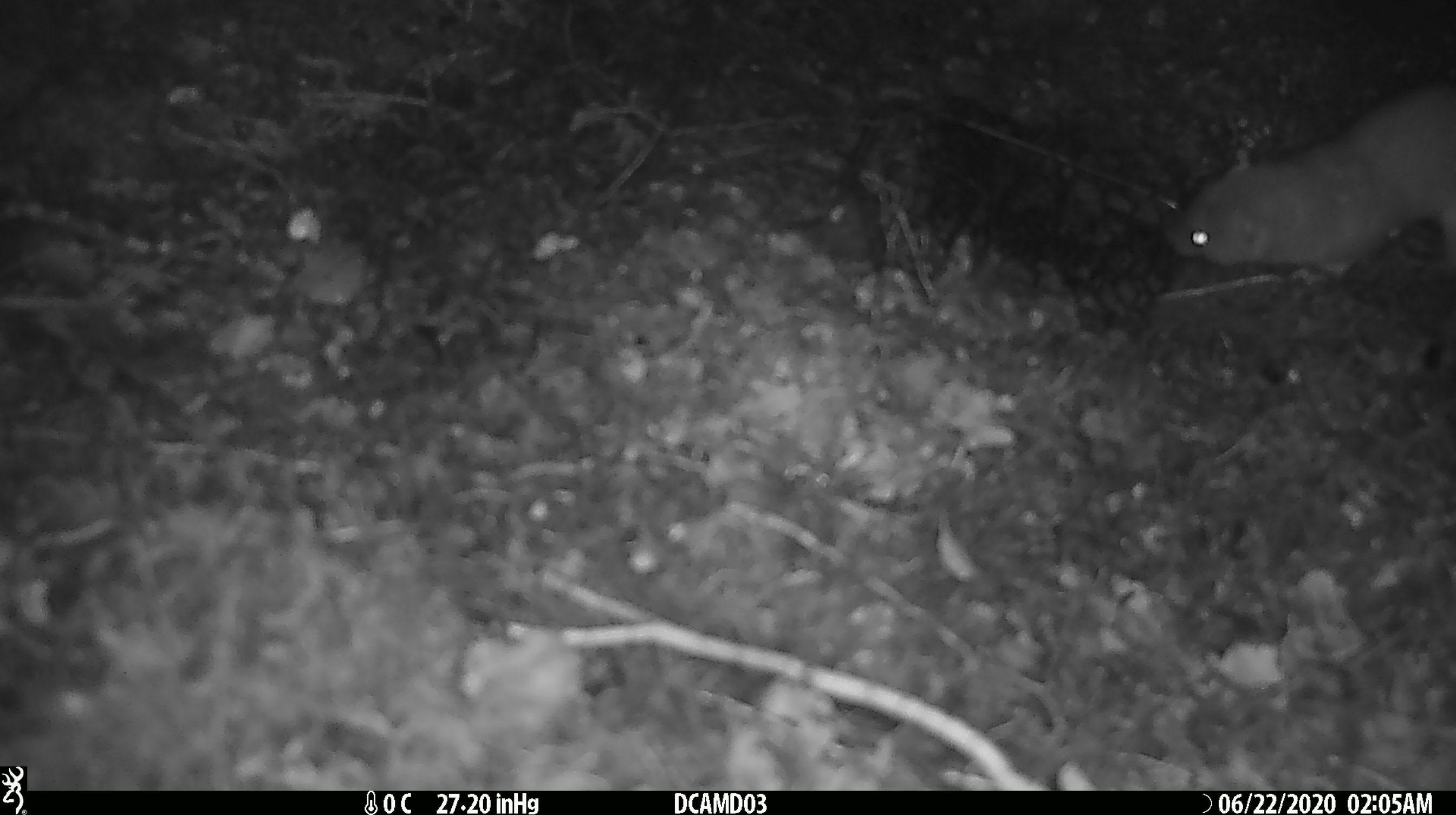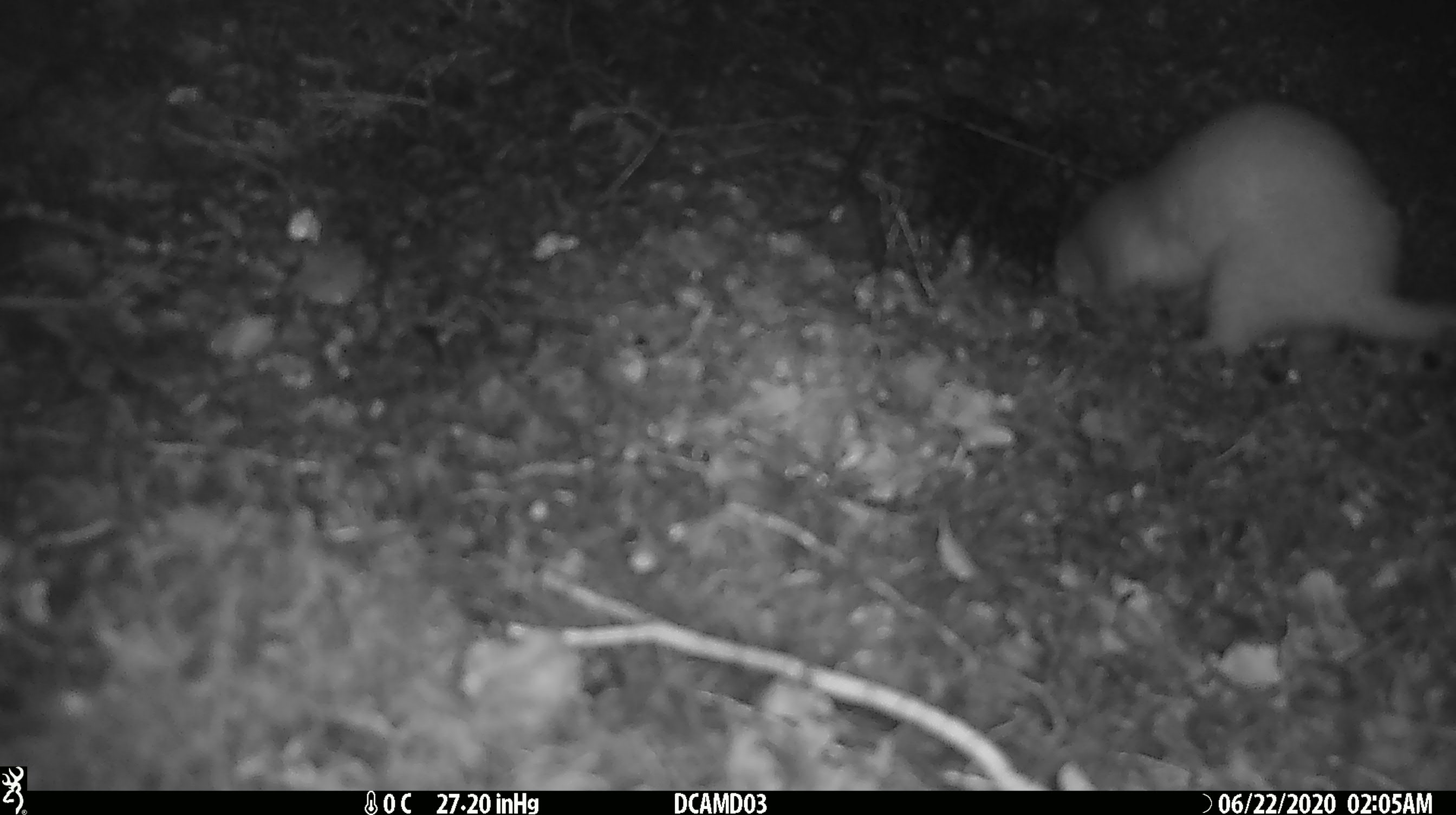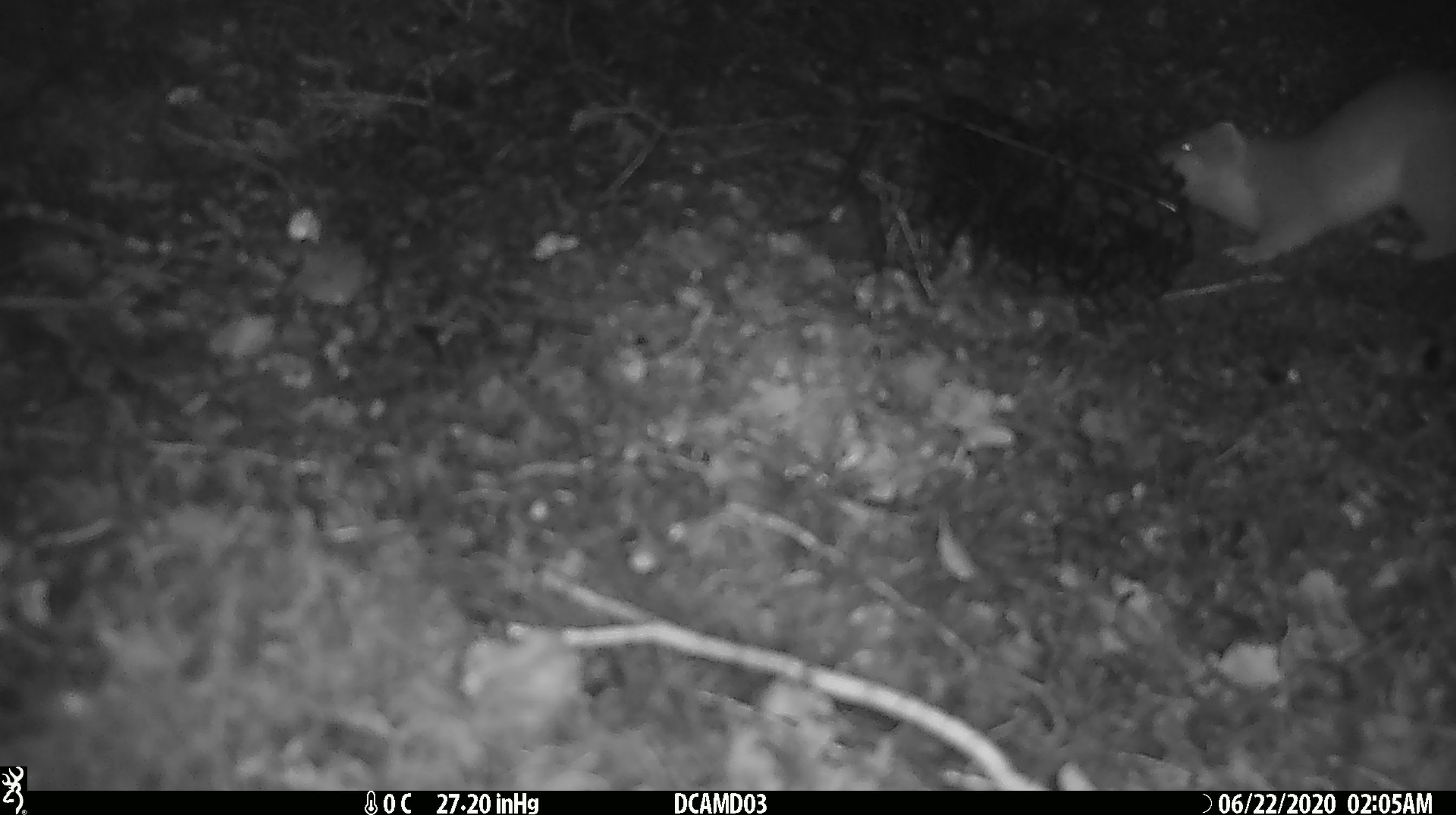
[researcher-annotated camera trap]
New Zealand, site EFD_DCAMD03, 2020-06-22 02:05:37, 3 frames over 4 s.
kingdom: Animalia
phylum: Chordata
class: Mammalia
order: Carnivora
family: Mustelidae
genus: Mustela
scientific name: Mustela erminea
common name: stoat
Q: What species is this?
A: Stoat (Mustela erminea).